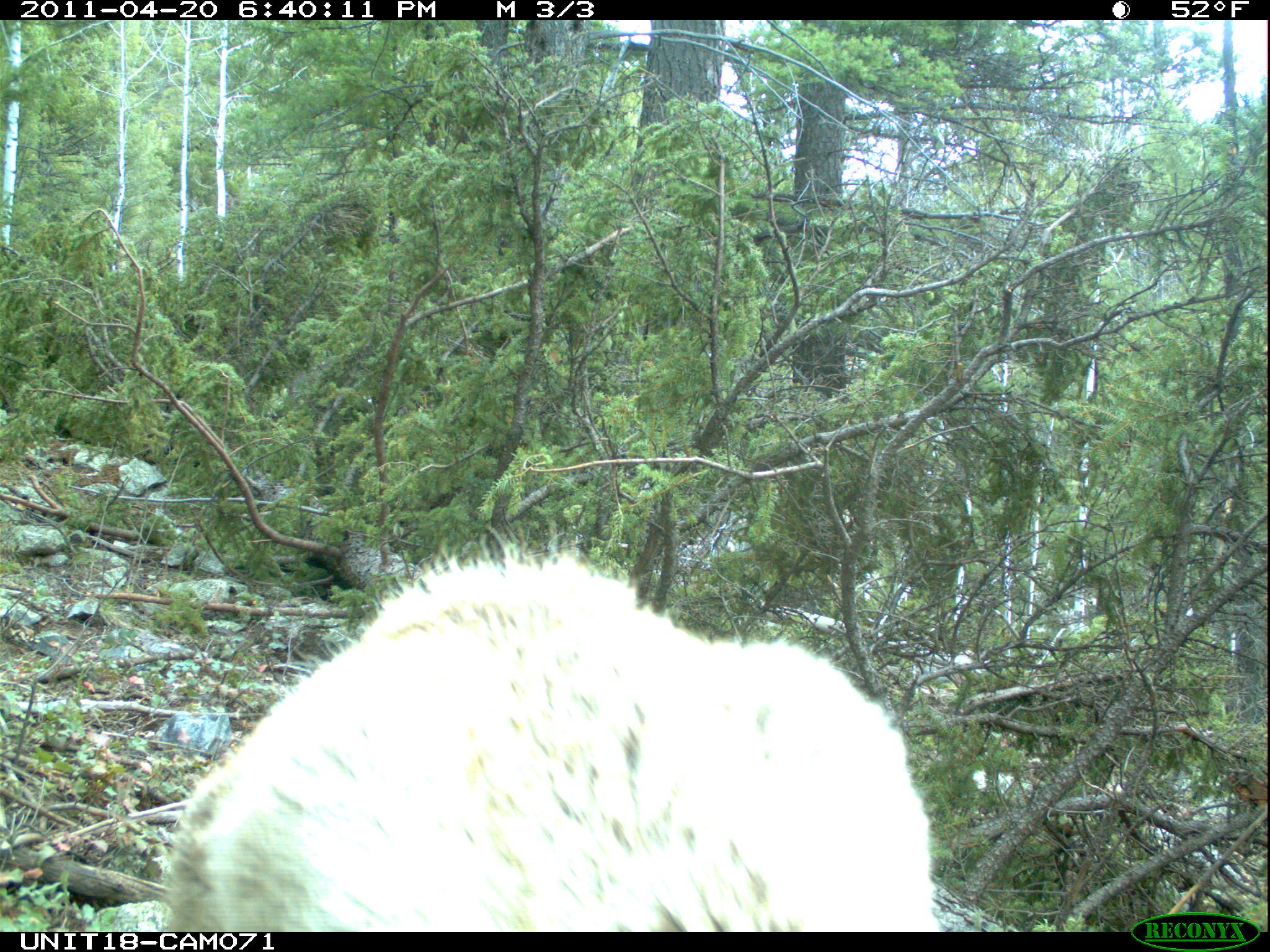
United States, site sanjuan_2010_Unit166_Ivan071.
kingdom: Animalia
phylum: Chordata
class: Mammalia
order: Artiodactyla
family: Cervidae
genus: Cervus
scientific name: Cervus elaphus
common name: red deer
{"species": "Cervus elaphus (red deer)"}